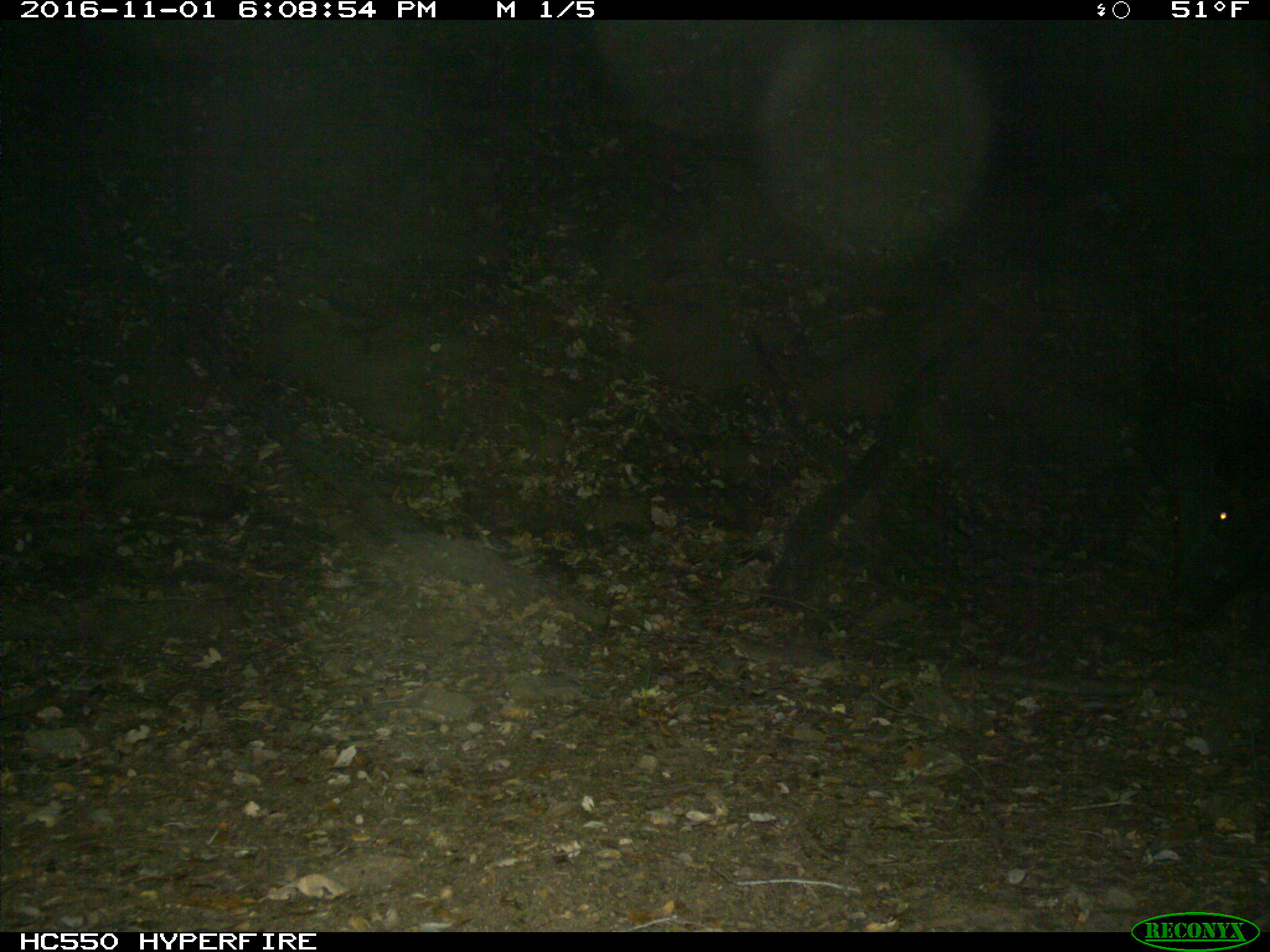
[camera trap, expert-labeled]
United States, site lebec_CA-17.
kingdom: Animalia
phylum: Chordata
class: Mammalia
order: Artiodactyla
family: Suidae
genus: Sus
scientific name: Sus scrofa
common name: wild boar